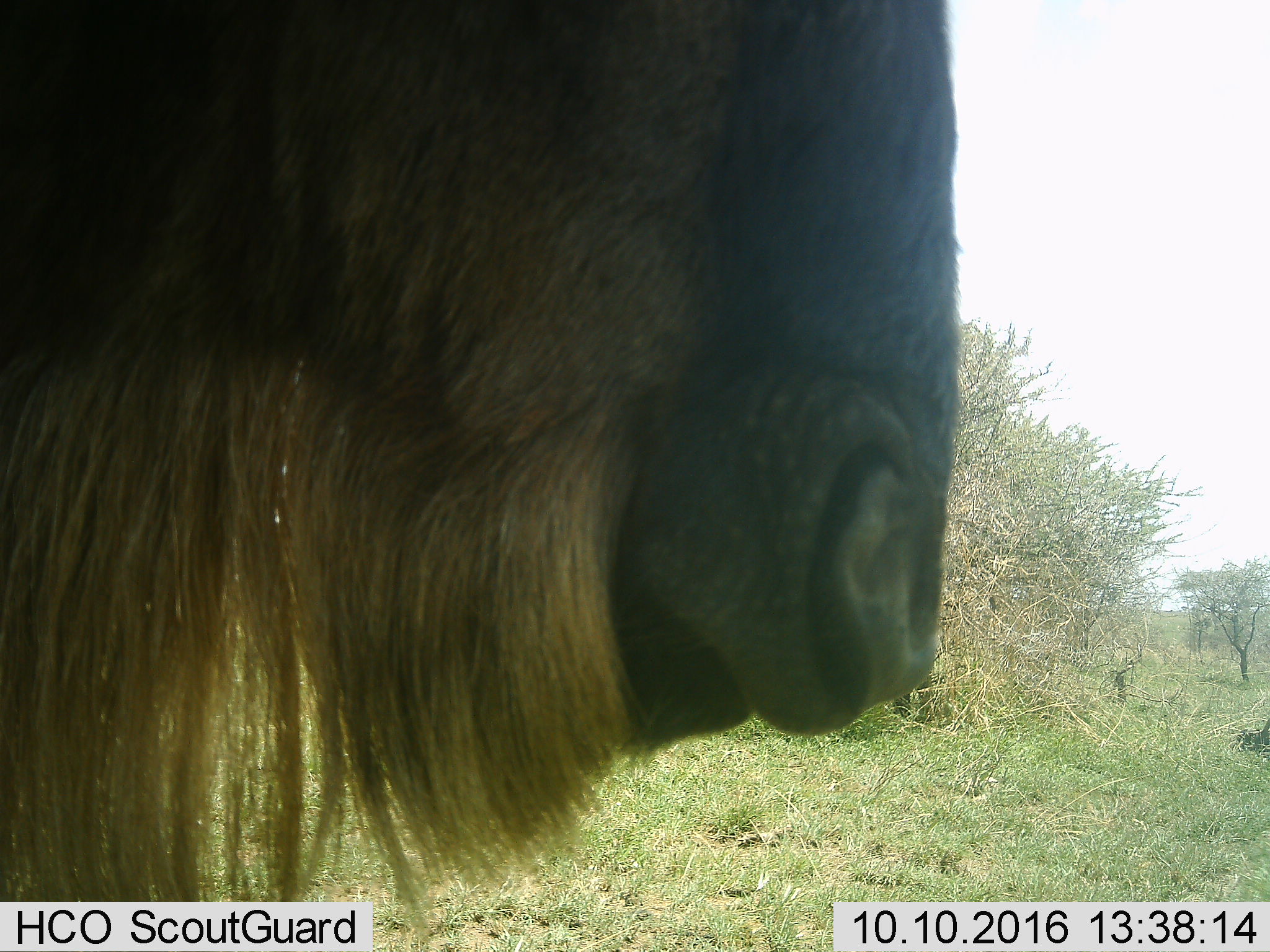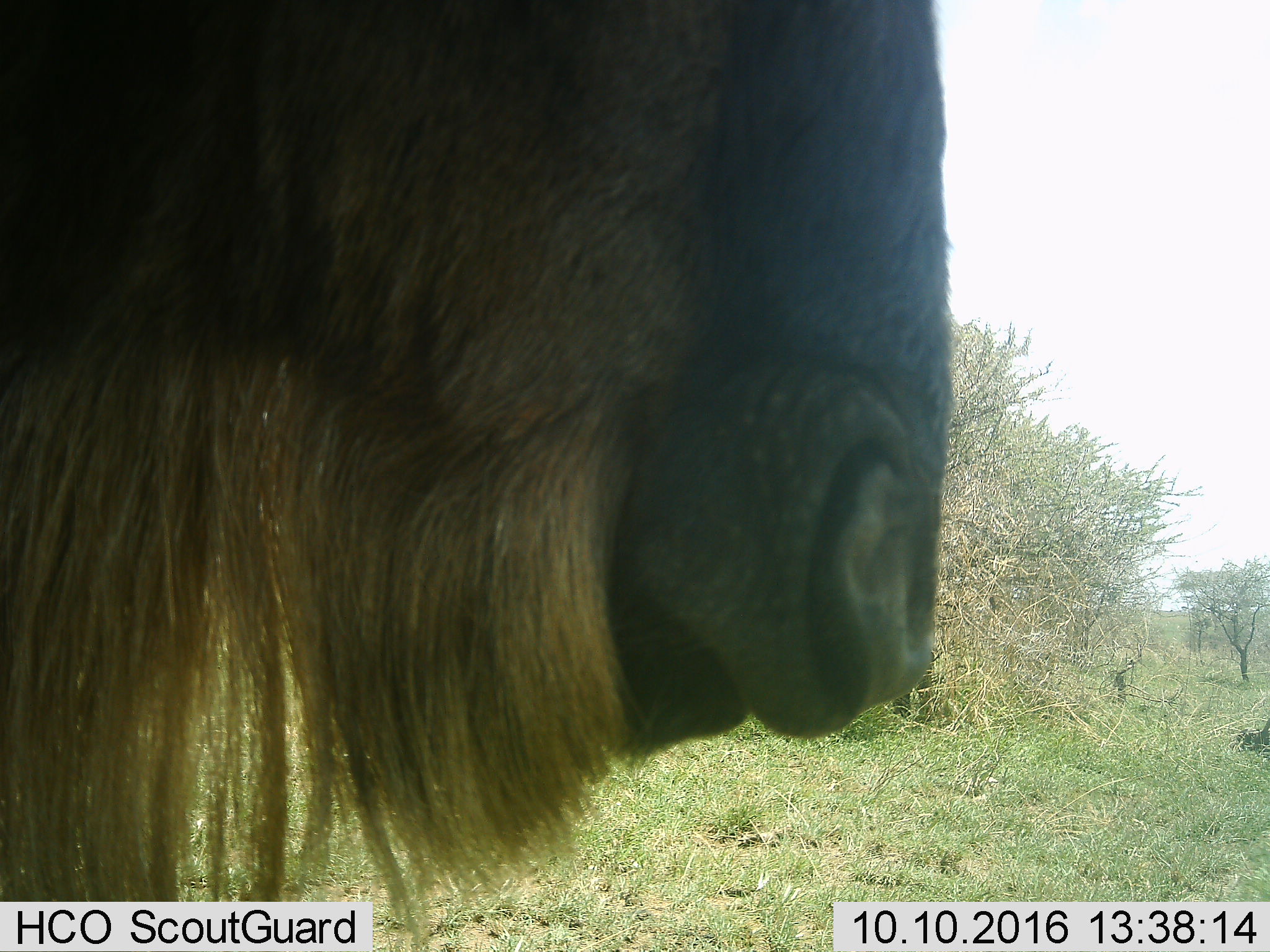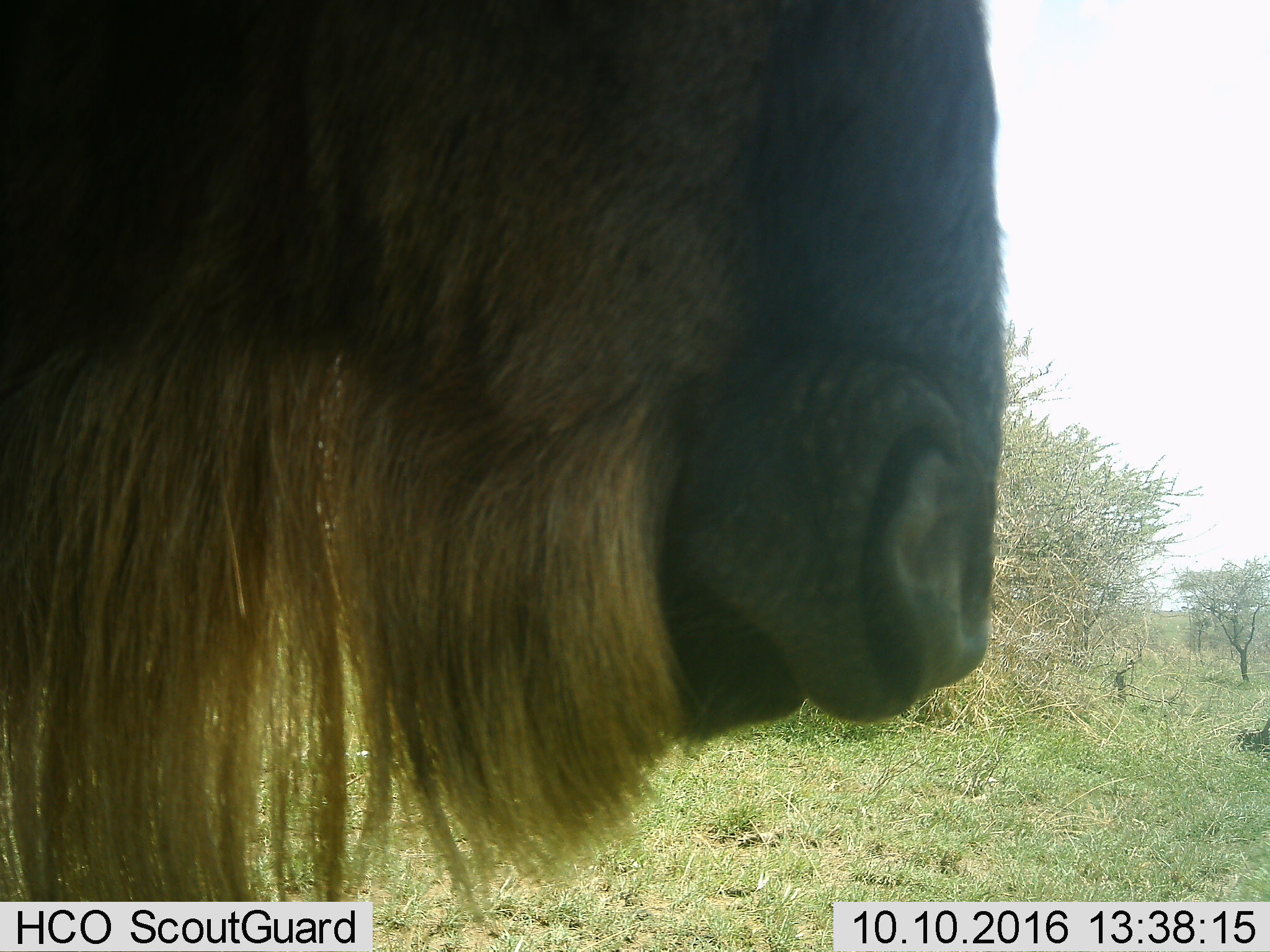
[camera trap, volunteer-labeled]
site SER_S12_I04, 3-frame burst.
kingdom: Animalia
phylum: Chordata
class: Mammalia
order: Artiodactyla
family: Bovidae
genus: Connochaetes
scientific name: Connochaetes taurinus taurinus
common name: blue wildebeest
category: wildebeestblue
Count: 1.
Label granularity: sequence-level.